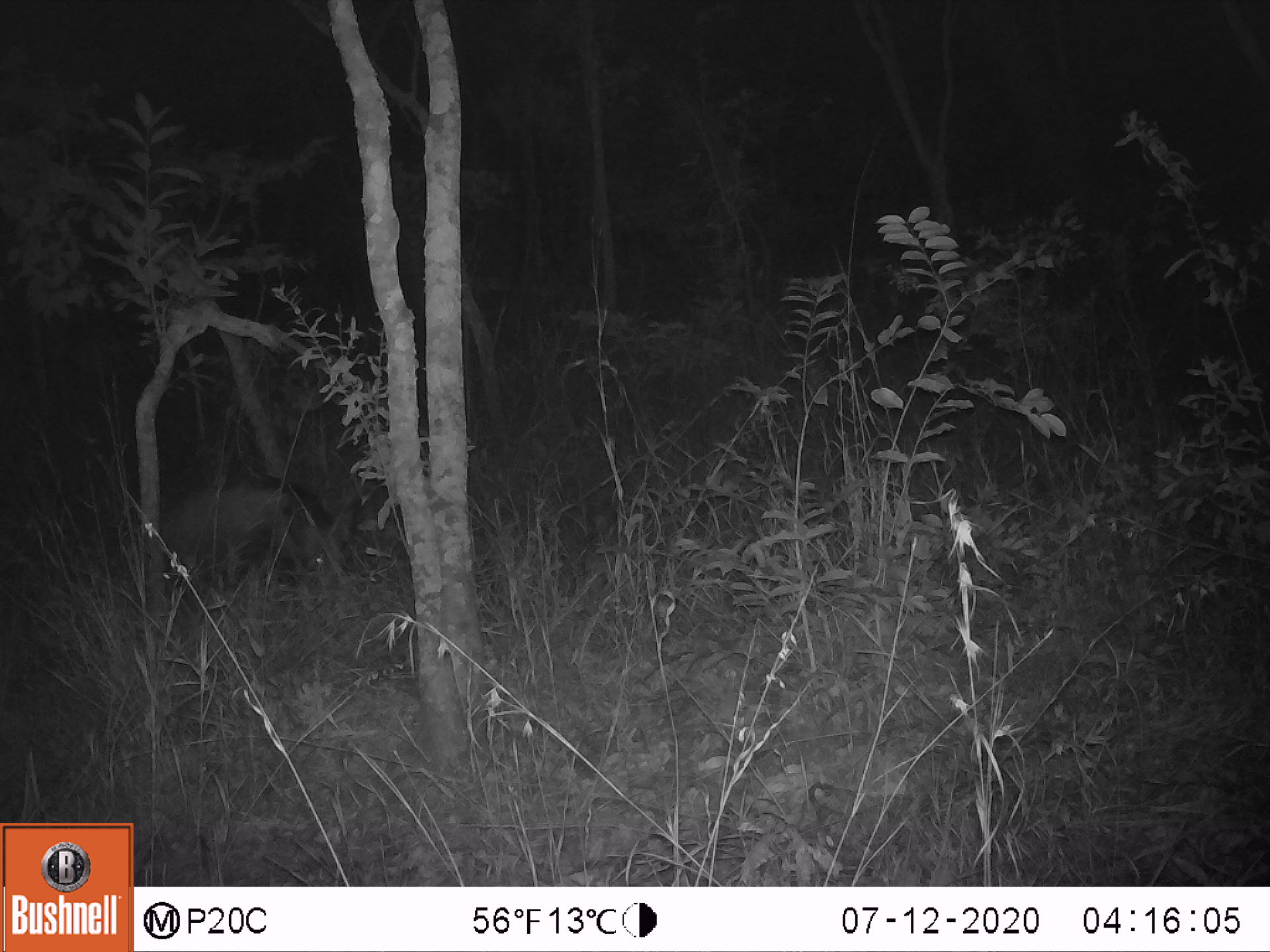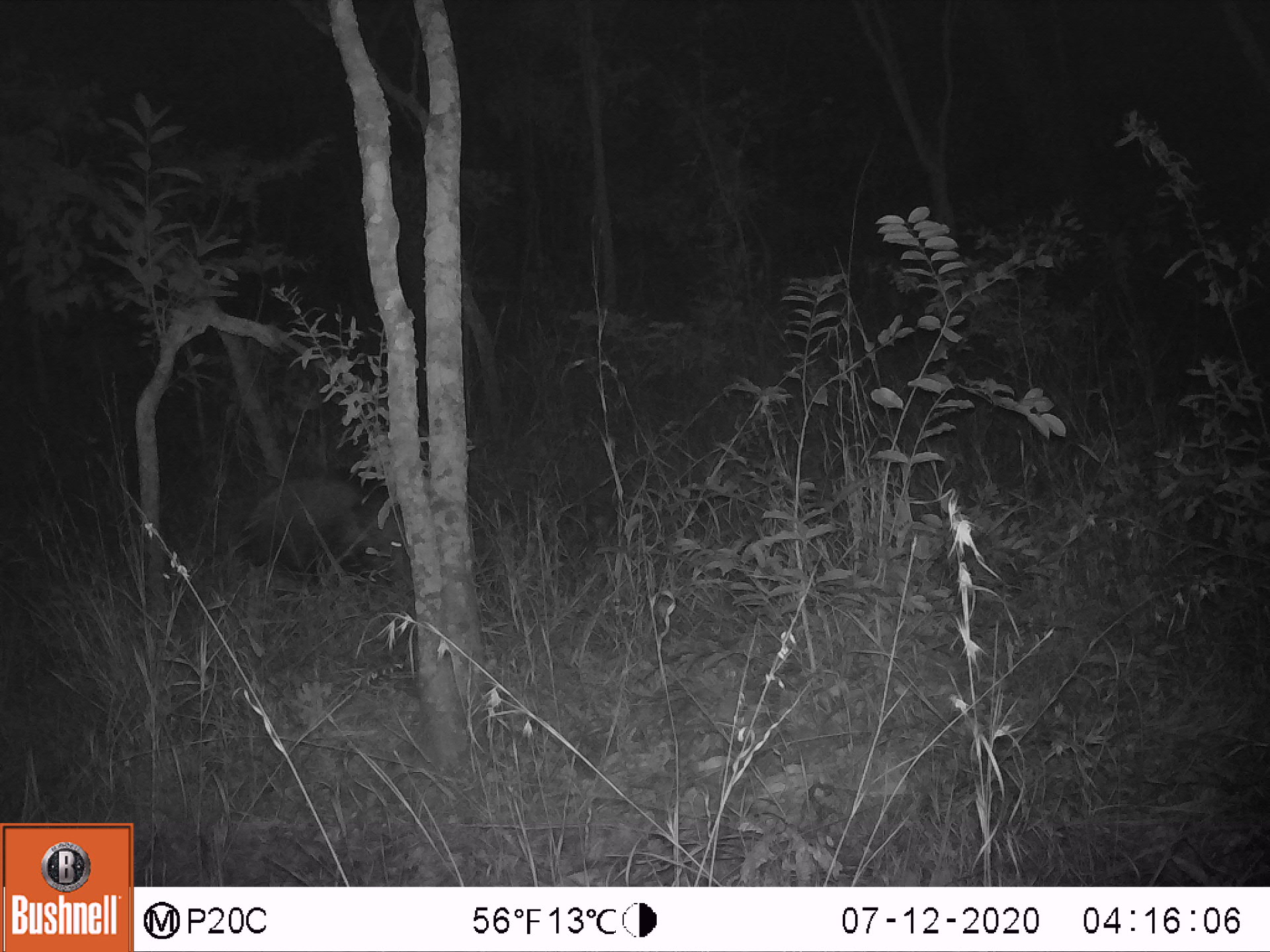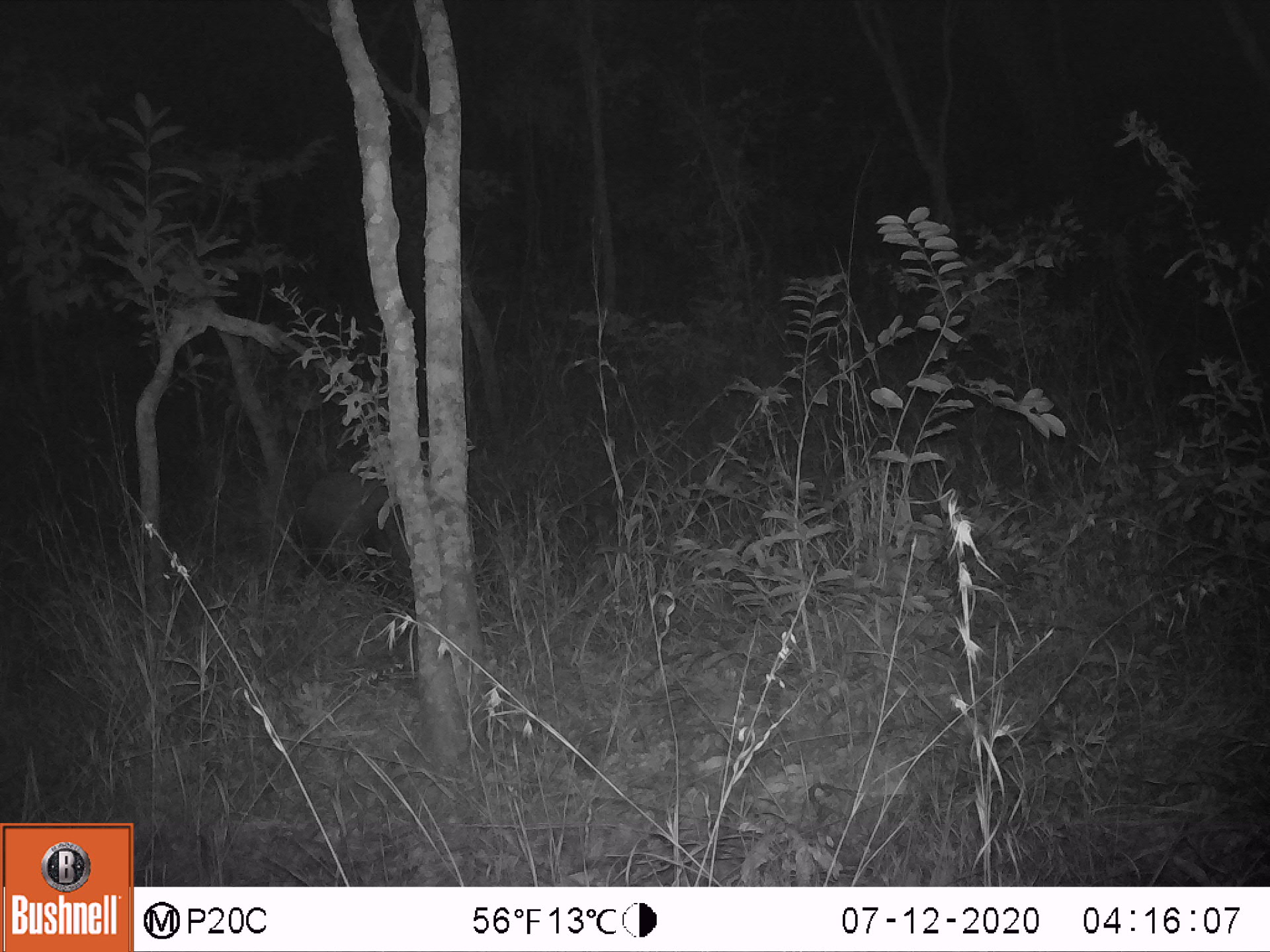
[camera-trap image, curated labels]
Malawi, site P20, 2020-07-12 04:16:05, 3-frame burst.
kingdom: Animalia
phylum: Chordata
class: Mammalia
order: Artiodactyla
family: Suidae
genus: Potamochoerus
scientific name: Potamochoerus larvatus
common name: bushpig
Bushpig (Potamochoerus larvatus), count 1.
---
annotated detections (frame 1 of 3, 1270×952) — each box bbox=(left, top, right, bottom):
bushpig: bbox=(154, 478, 360, 612)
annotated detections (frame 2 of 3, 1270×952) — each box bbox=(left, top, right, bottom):
bushpig: bbox=(240, 468, 414, 586)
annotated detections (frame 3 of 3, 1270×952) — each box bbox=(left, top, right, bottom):
bushpig: bbox=(296, 463, 409, 576)